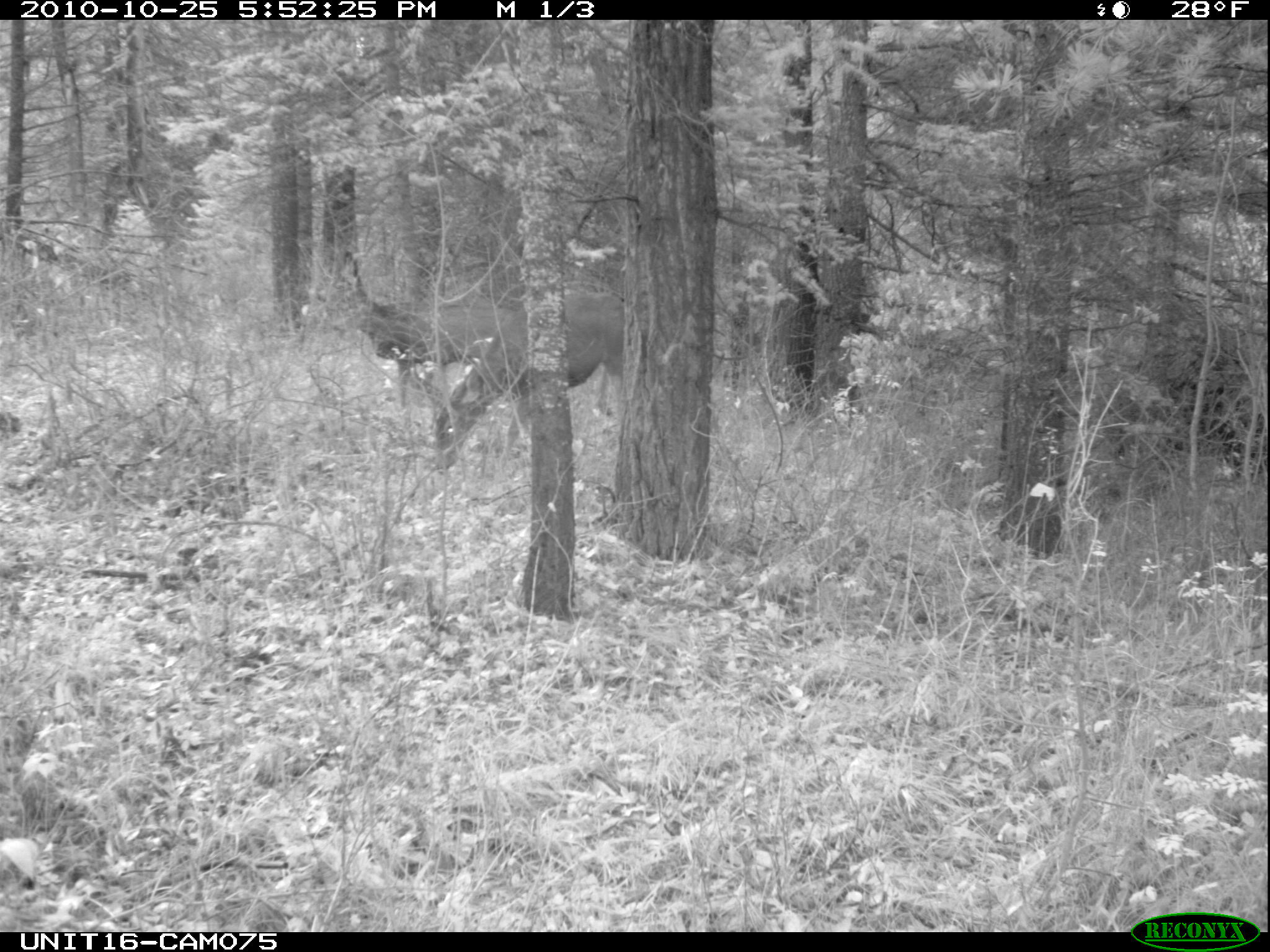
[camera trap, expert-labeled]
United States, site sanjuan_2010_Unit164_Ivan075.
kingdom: Animalia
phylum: Chordata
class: Mammalia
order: Artiodactyla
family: Cervidae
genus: Odocoileus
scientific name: Odocoileus hemionus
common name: mule deer